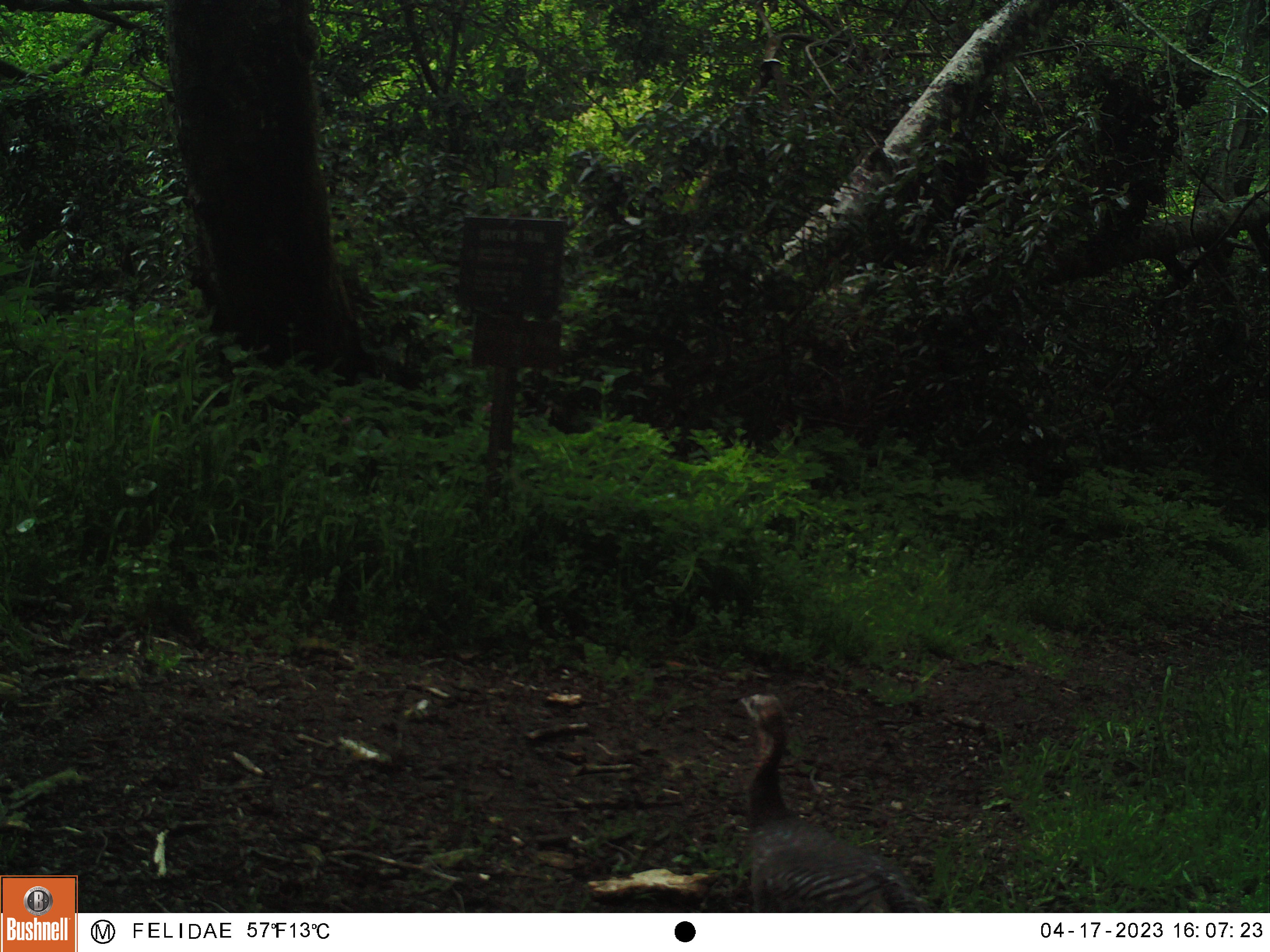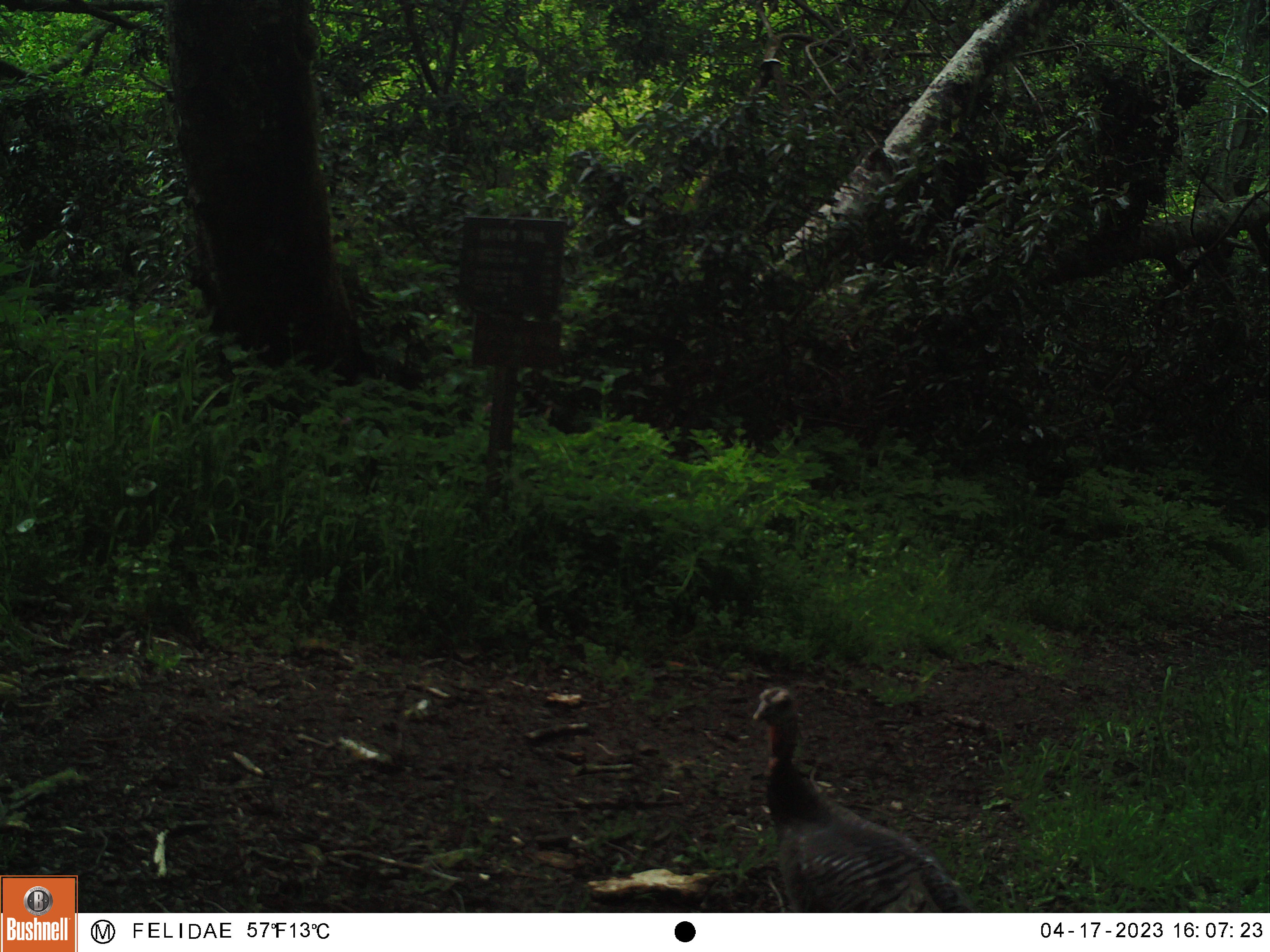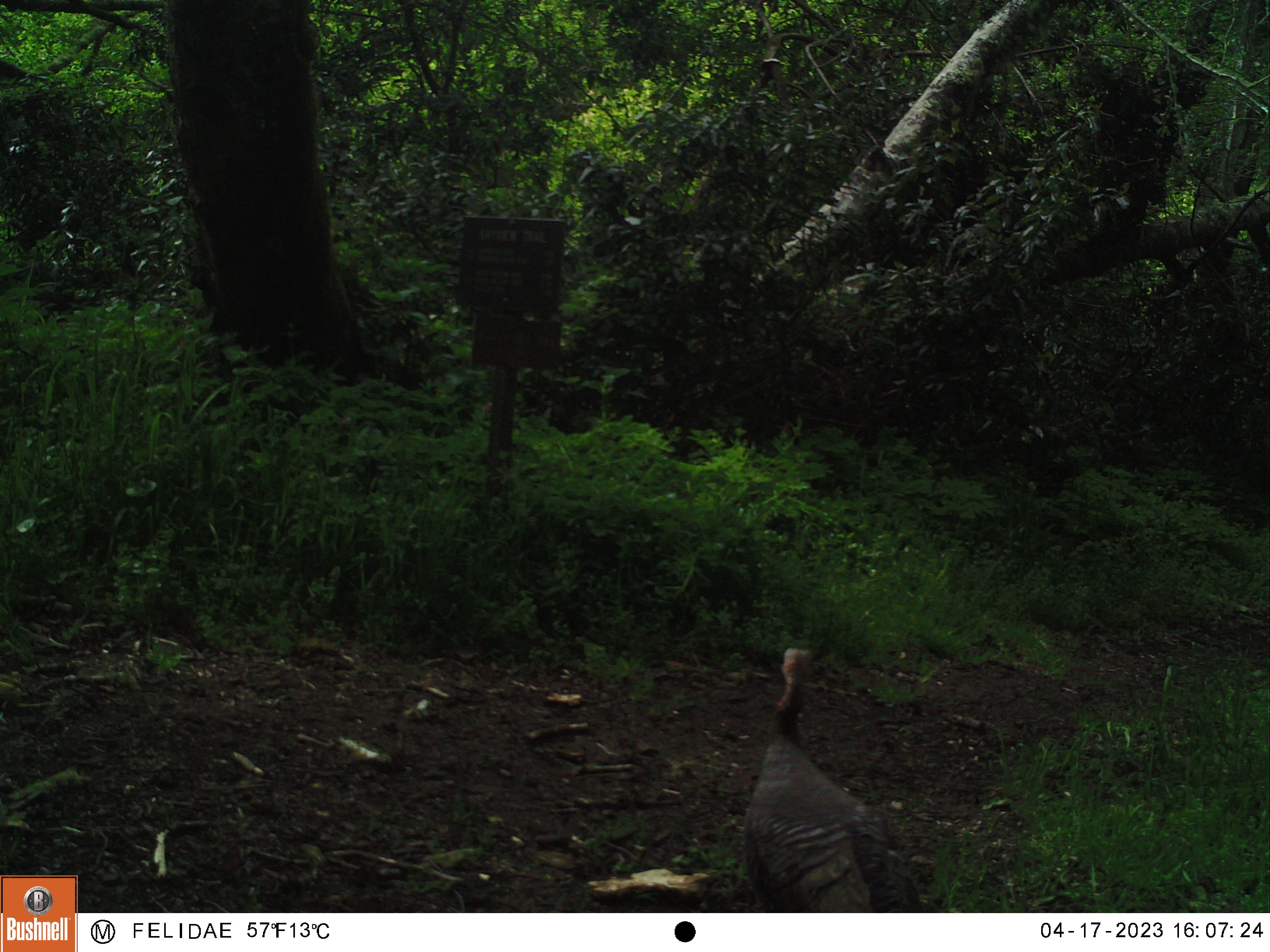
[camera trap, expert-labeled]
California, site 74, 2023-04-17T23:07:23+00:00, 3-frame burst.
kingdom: Animalia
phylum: Chordata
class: Aves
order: Galliformes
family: Phasianidae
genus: Meleagris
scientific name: Meleagris gallopavo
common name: turkey